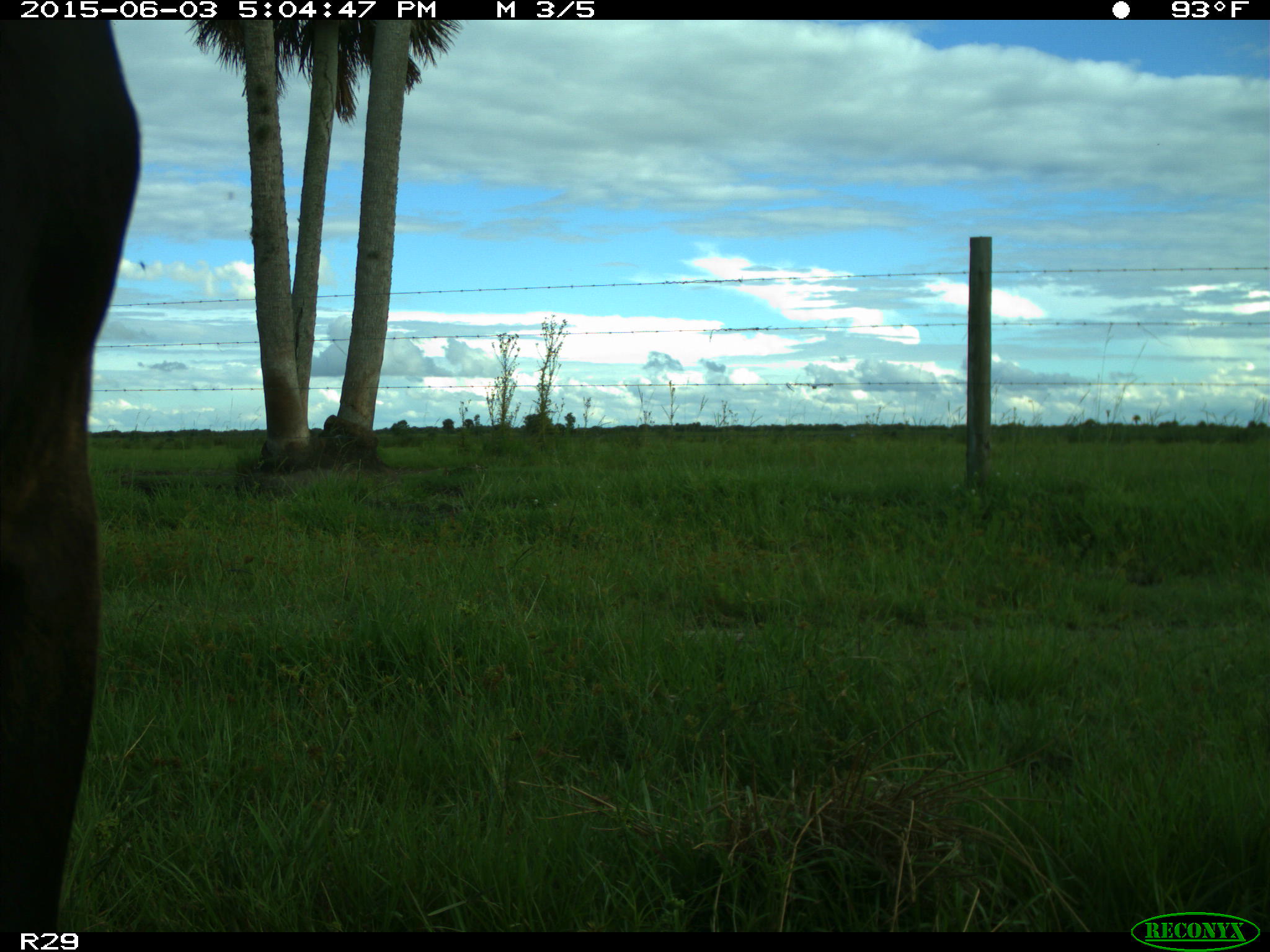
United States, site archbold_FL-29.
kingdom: Animalia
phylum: Chordata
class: Mammalia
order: Artiodactyla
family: Bovidae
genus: Bos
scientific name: Bos taurus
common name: domestic cow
Bos taurus (domestic cow).